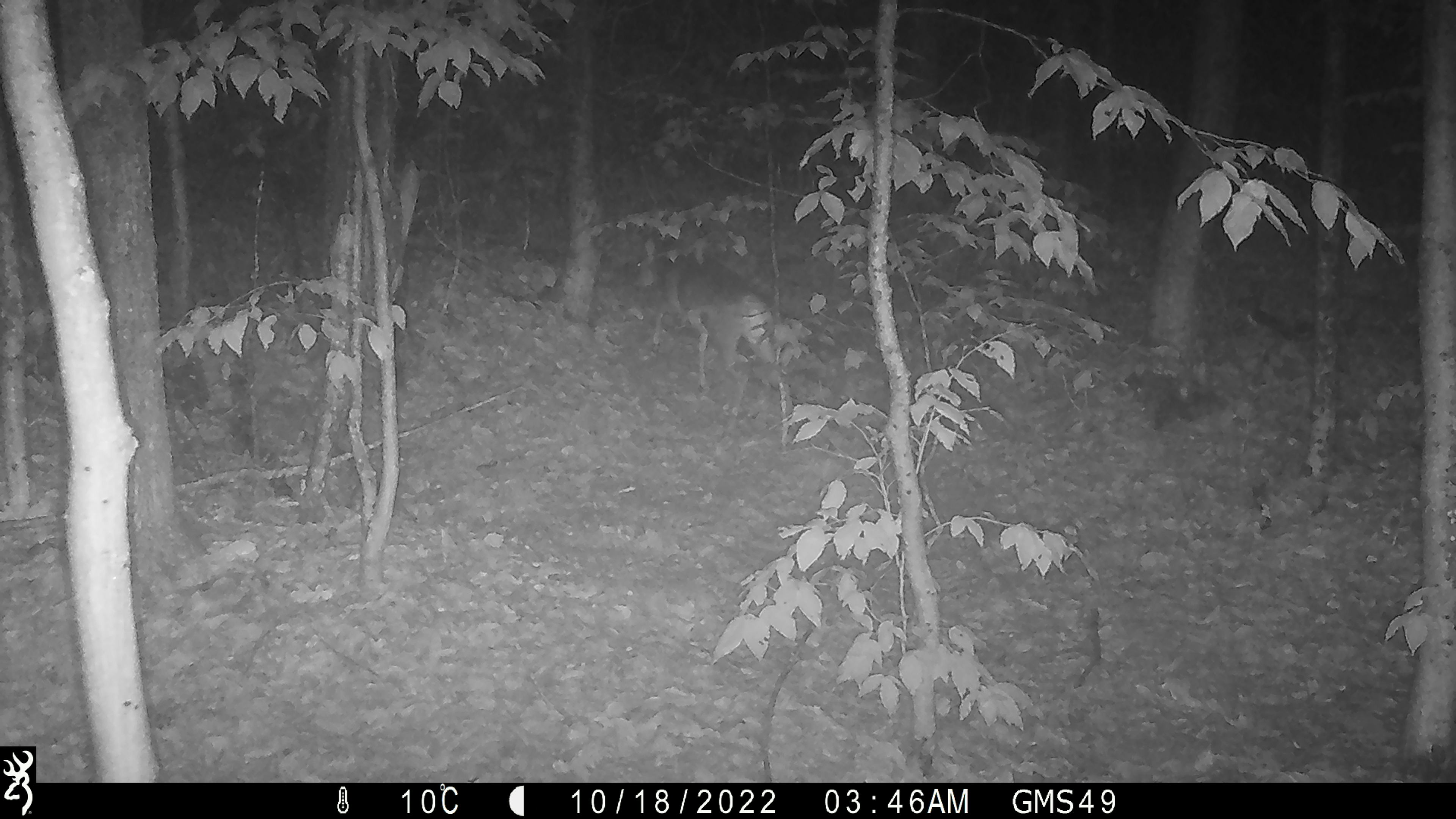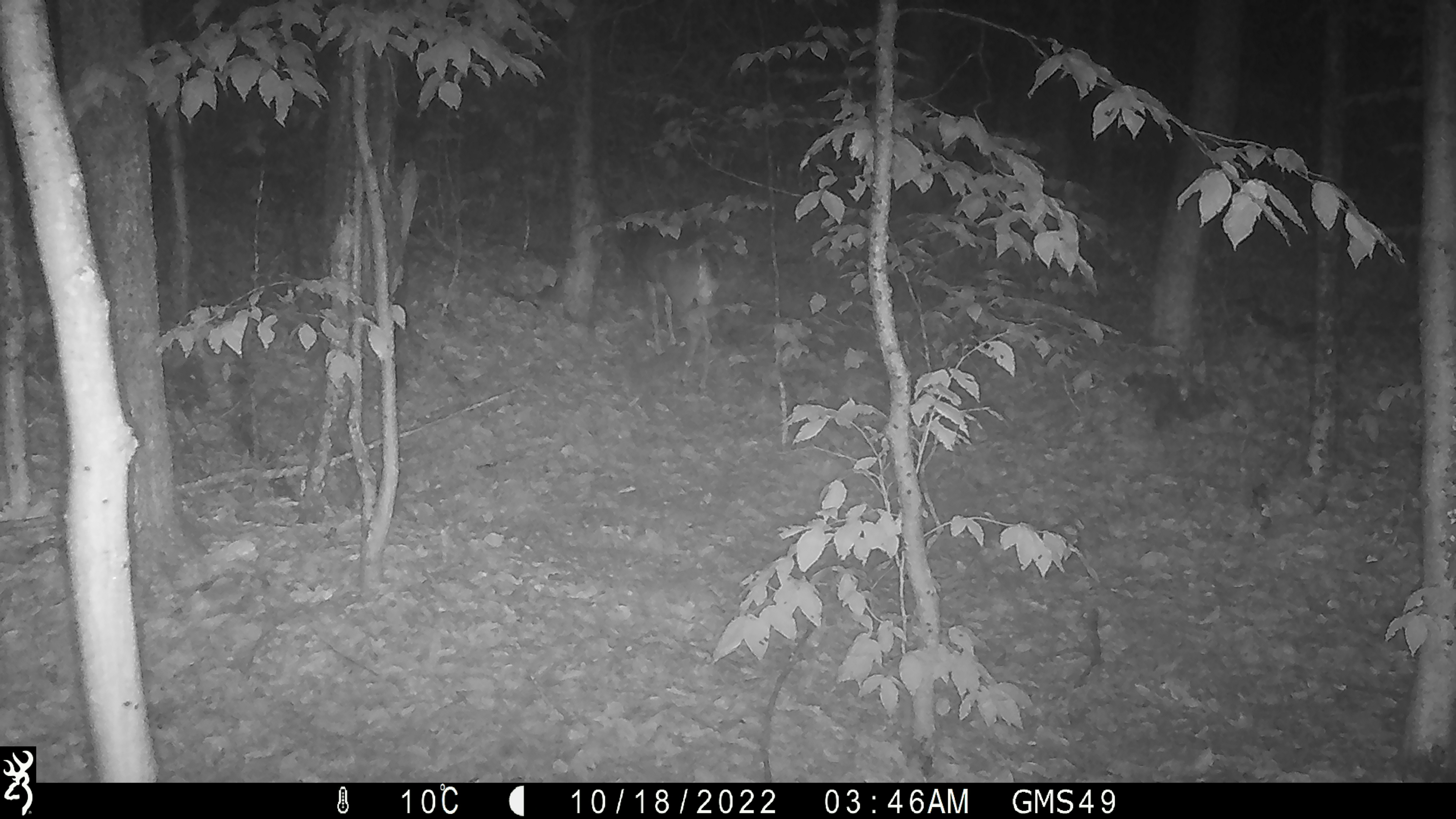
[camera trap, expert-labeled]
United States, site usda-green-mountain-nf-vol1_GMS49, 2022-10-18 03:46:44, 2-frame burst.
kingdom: Animalia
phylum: Chordata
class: Mammalia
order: Artiodactyla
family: Cervidae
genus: Odocoileus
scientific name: Odocoileus virginianus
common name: white-tailed deer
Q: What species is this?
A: White-tailed deer (Odocoileus virginianus).